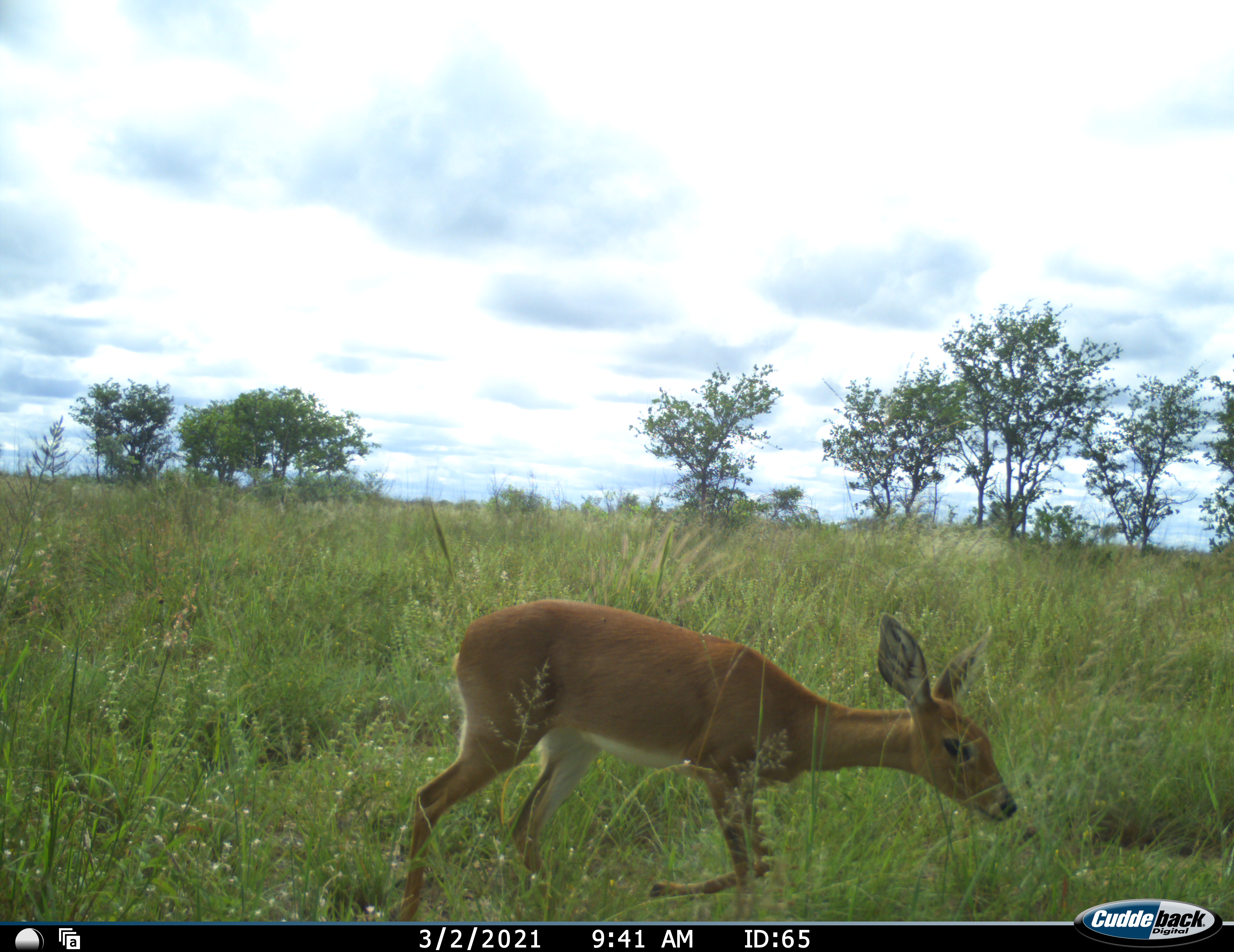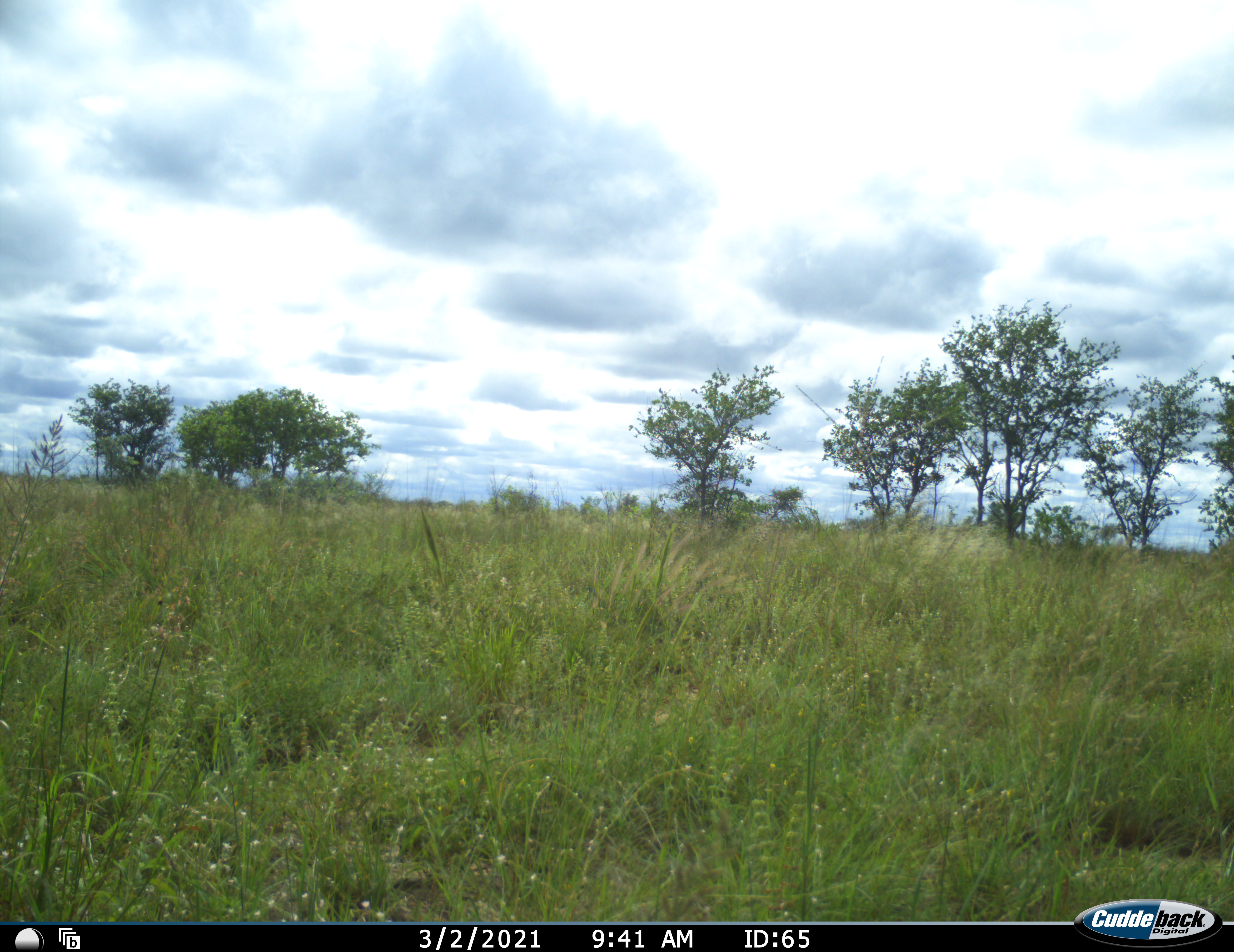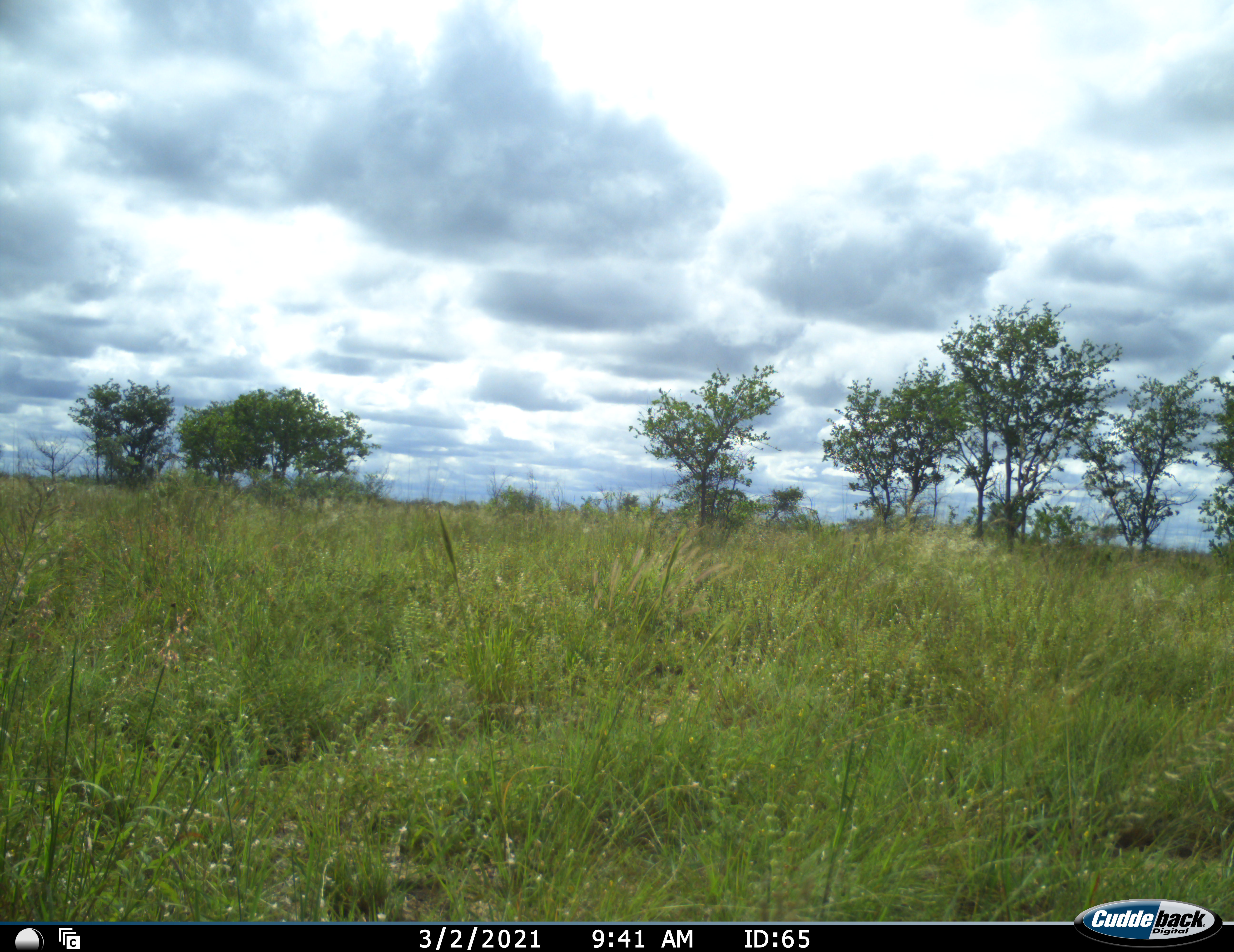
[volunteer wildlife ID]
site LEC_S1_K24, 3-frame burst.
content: unidentified animal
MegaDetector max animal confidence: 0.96